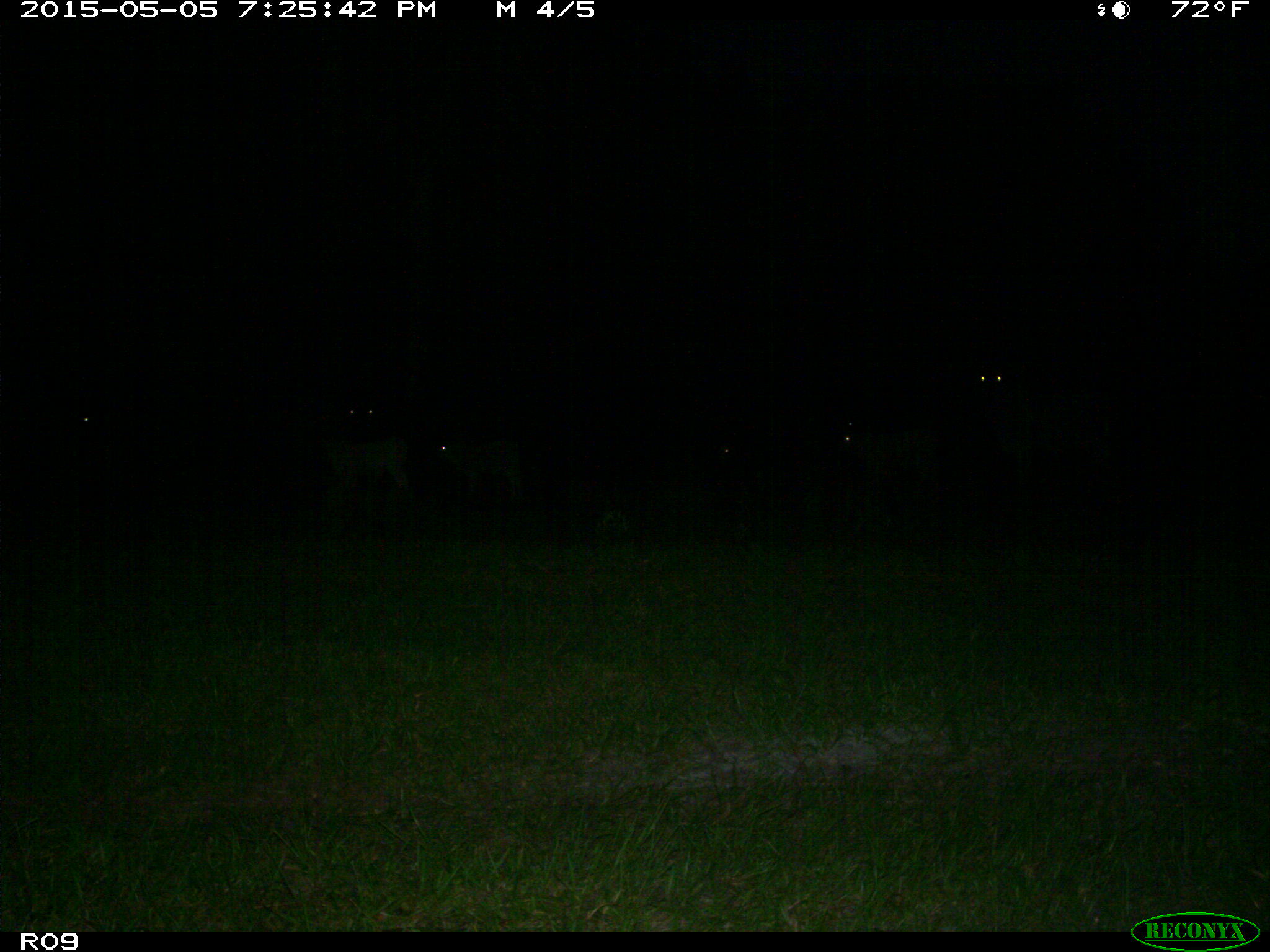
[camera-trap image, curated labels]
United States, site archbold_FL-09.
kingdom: Animalia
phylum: Chordata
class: Mammalia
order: Artiodactyla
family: Bovidae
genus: Bos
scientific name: Bos taurus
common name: domestic cow